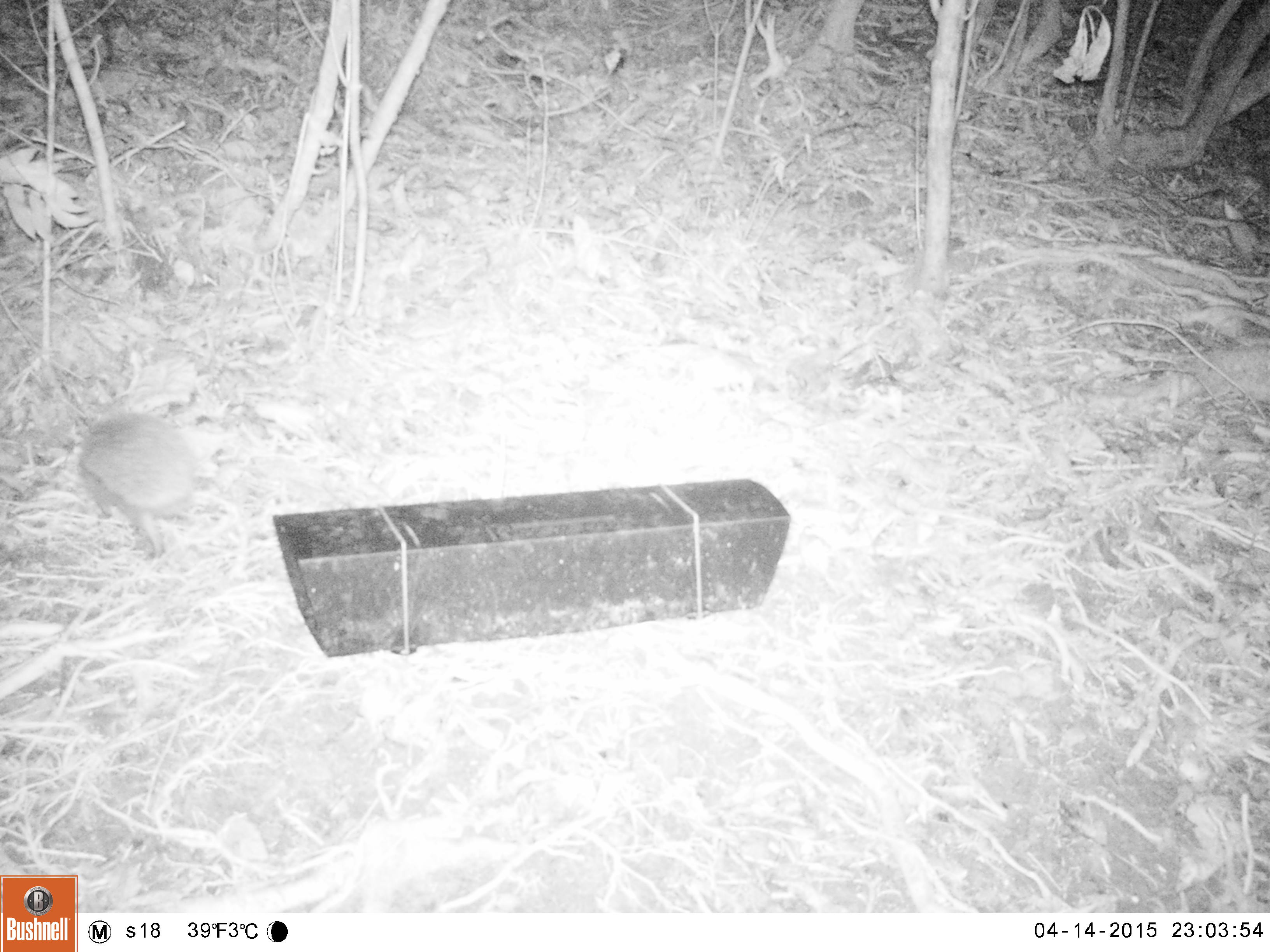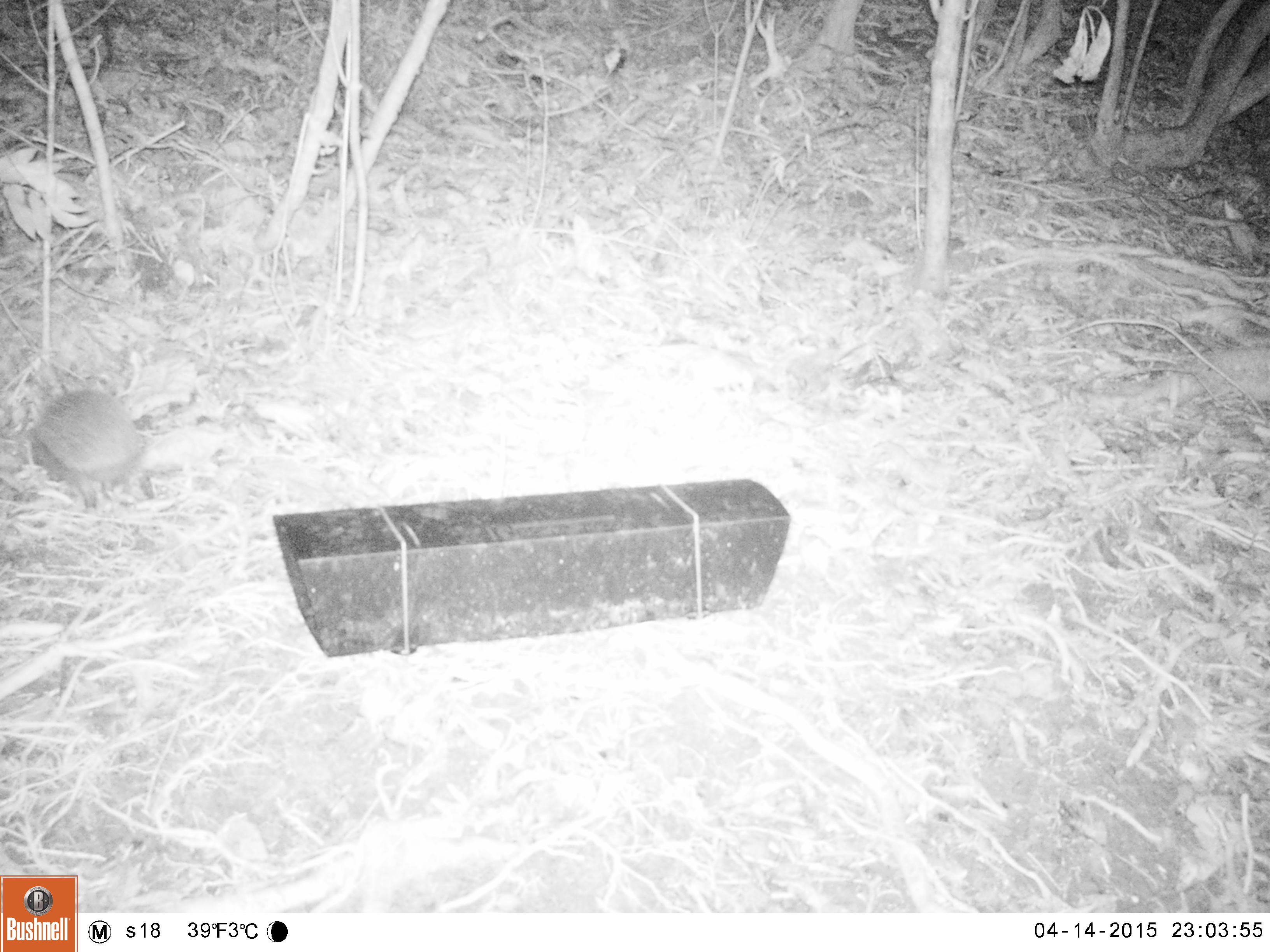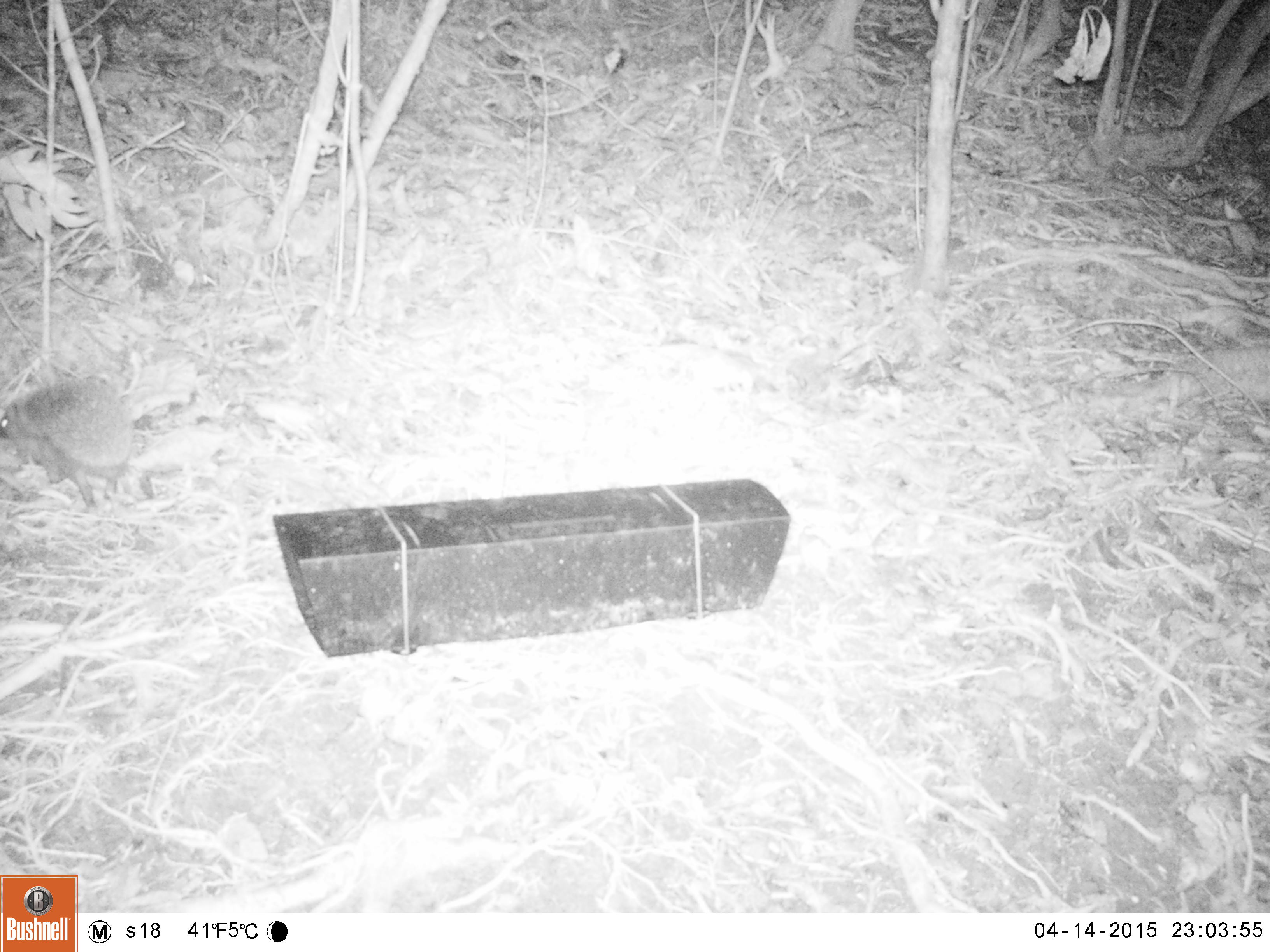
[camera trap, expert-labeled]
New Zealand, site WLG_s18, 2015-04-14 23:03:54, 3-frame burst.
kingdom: Animalia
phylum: Chordata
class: Mammalia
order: Eulipotyphla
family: Erinaceidae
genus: Erinaceus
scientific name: Erinaceus europaeus europaeus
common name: european hedgehog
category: hedgehog